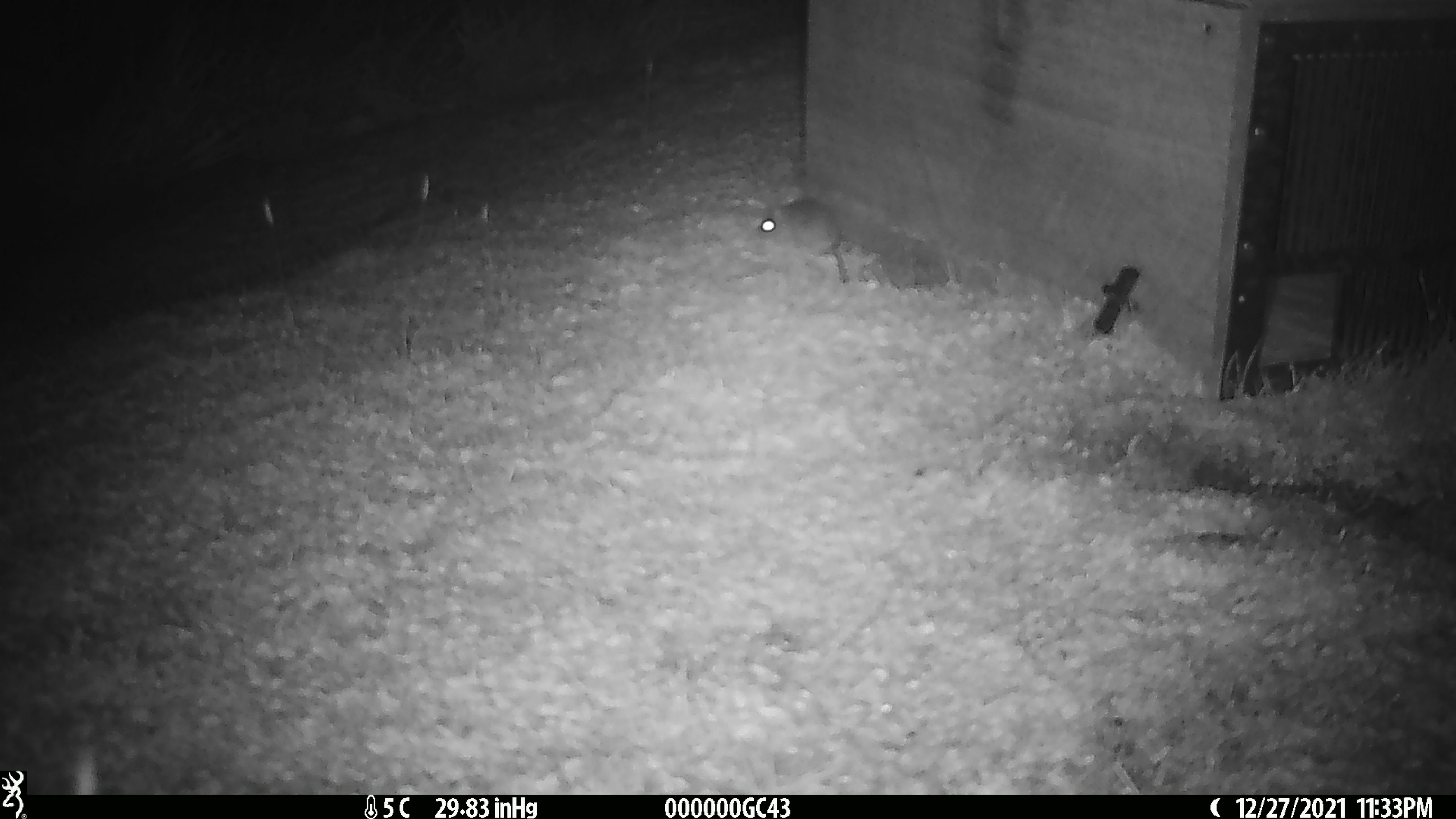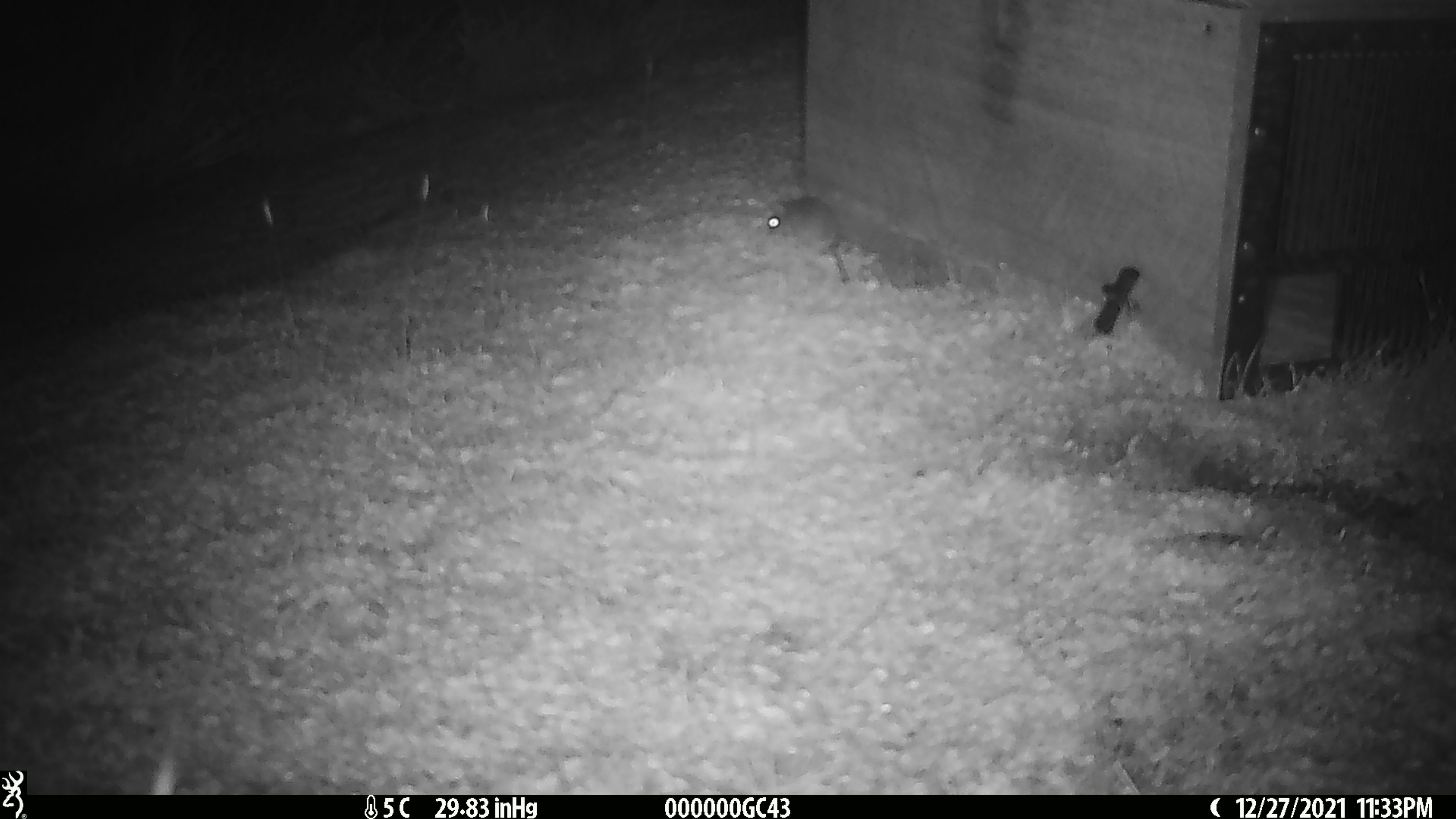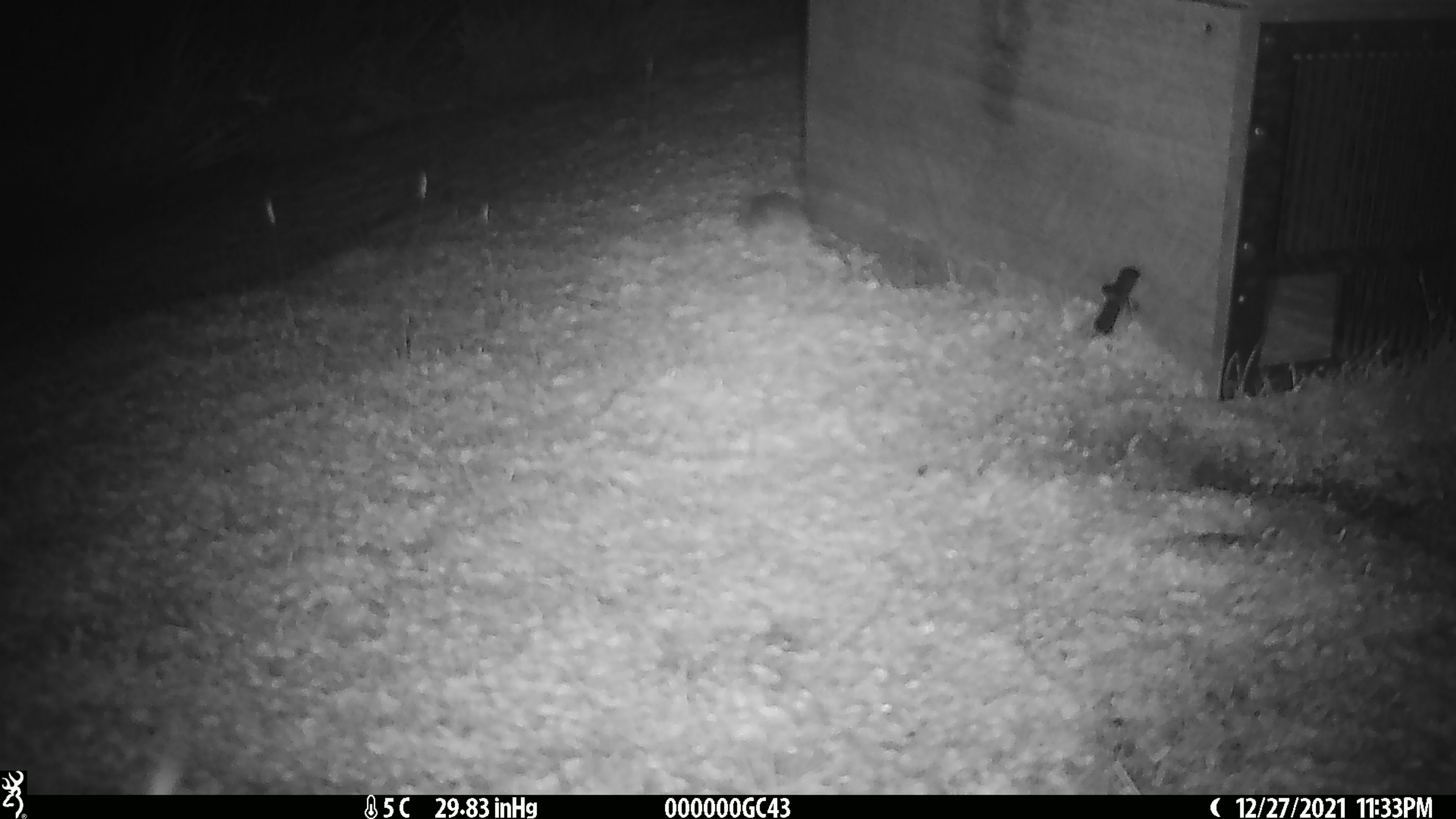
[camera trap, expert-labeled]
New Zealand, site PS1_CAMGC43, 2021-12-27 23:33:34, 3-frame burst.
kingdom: Animalia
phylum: Chordata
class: Mammalia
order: Rodentia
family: Muridae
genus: Mus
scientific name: Mus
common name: mouse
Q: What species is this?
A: Mouse (Mus).